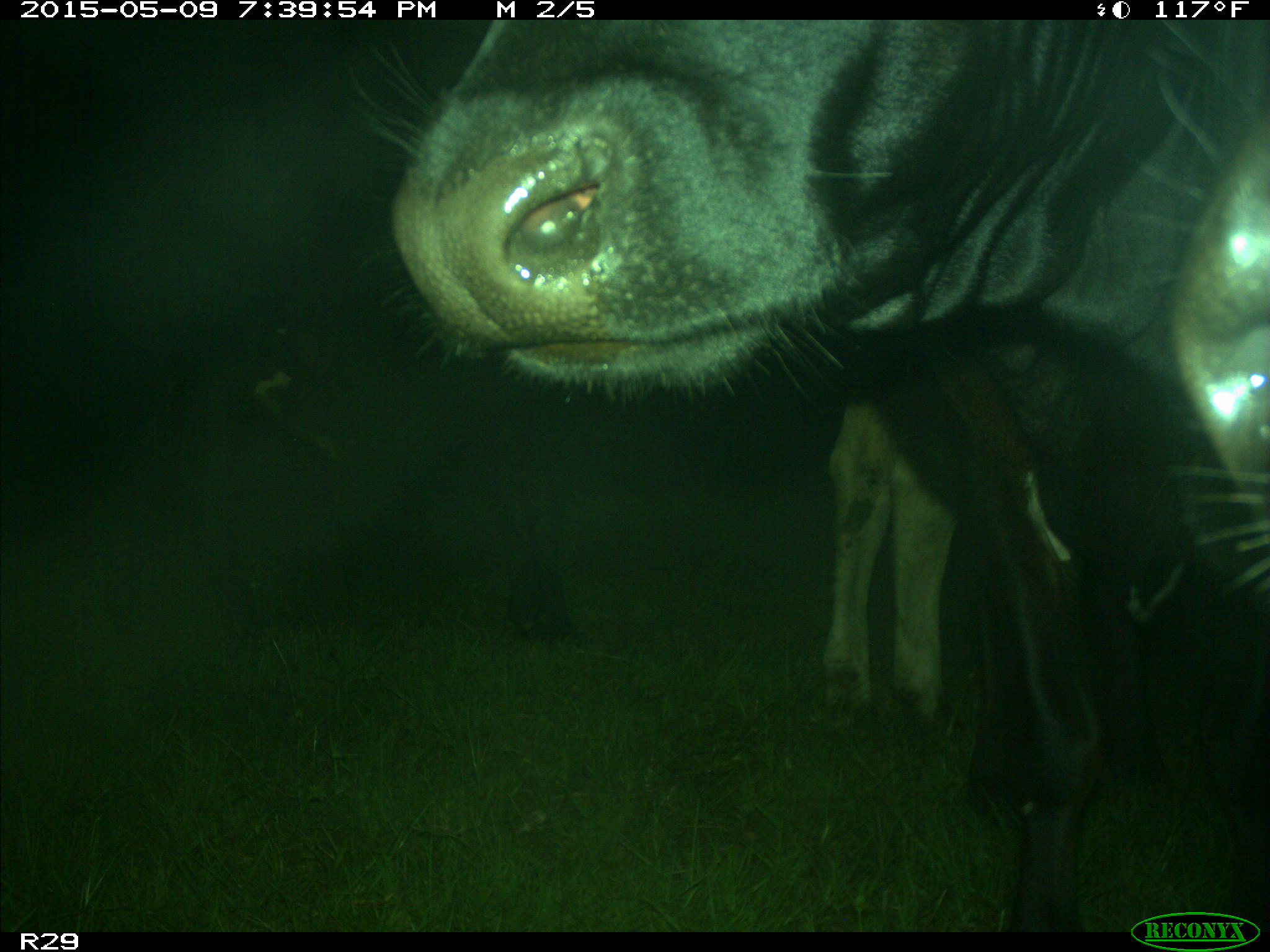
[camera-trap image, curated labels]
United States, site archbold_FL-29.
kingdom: Animalia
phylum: Chordata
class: Mammalia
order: Artiodactyla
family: Bovidae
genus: Bos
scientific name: Bos taurus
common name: domestic cow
Bos taurus (domestic cow).